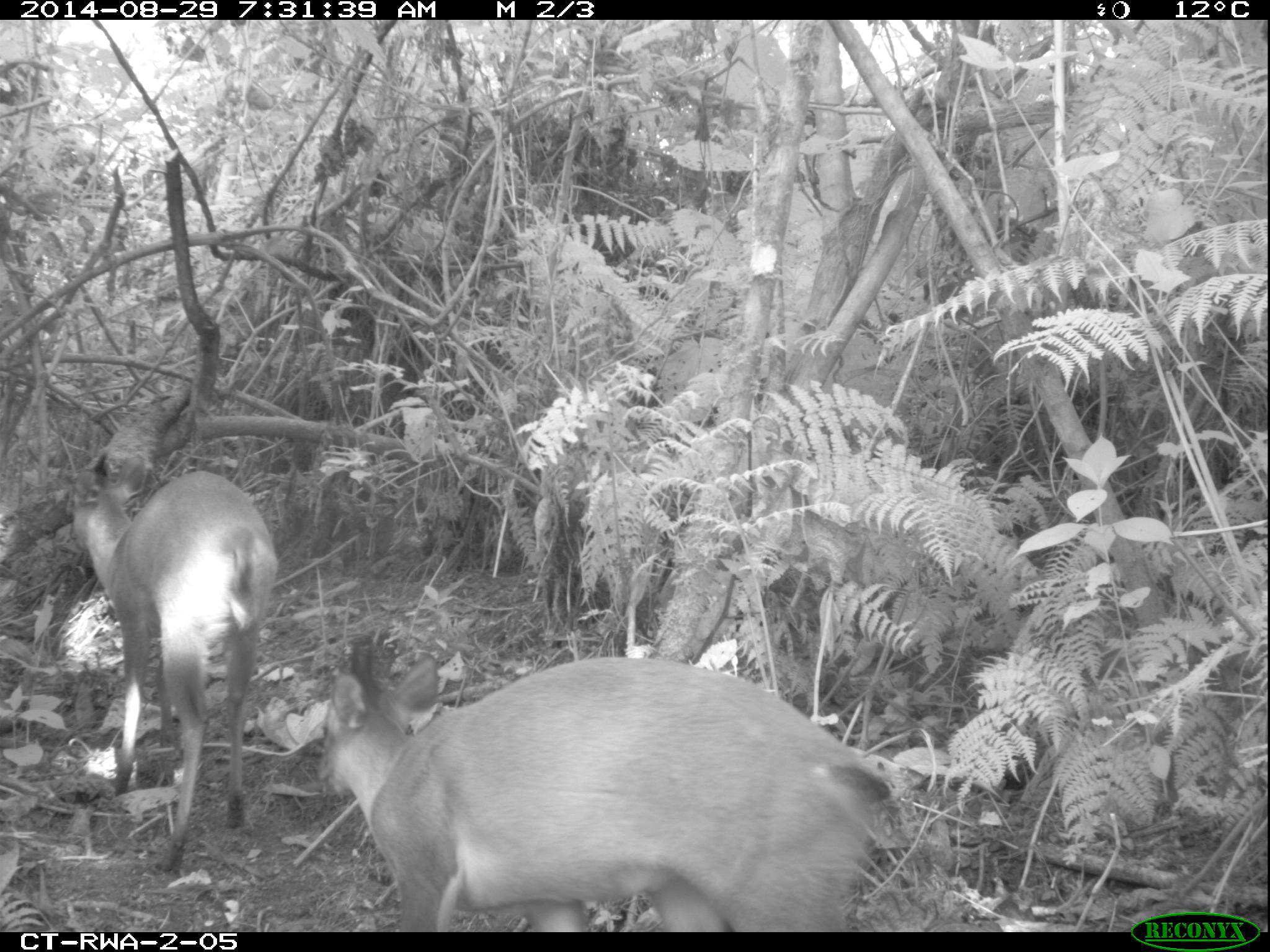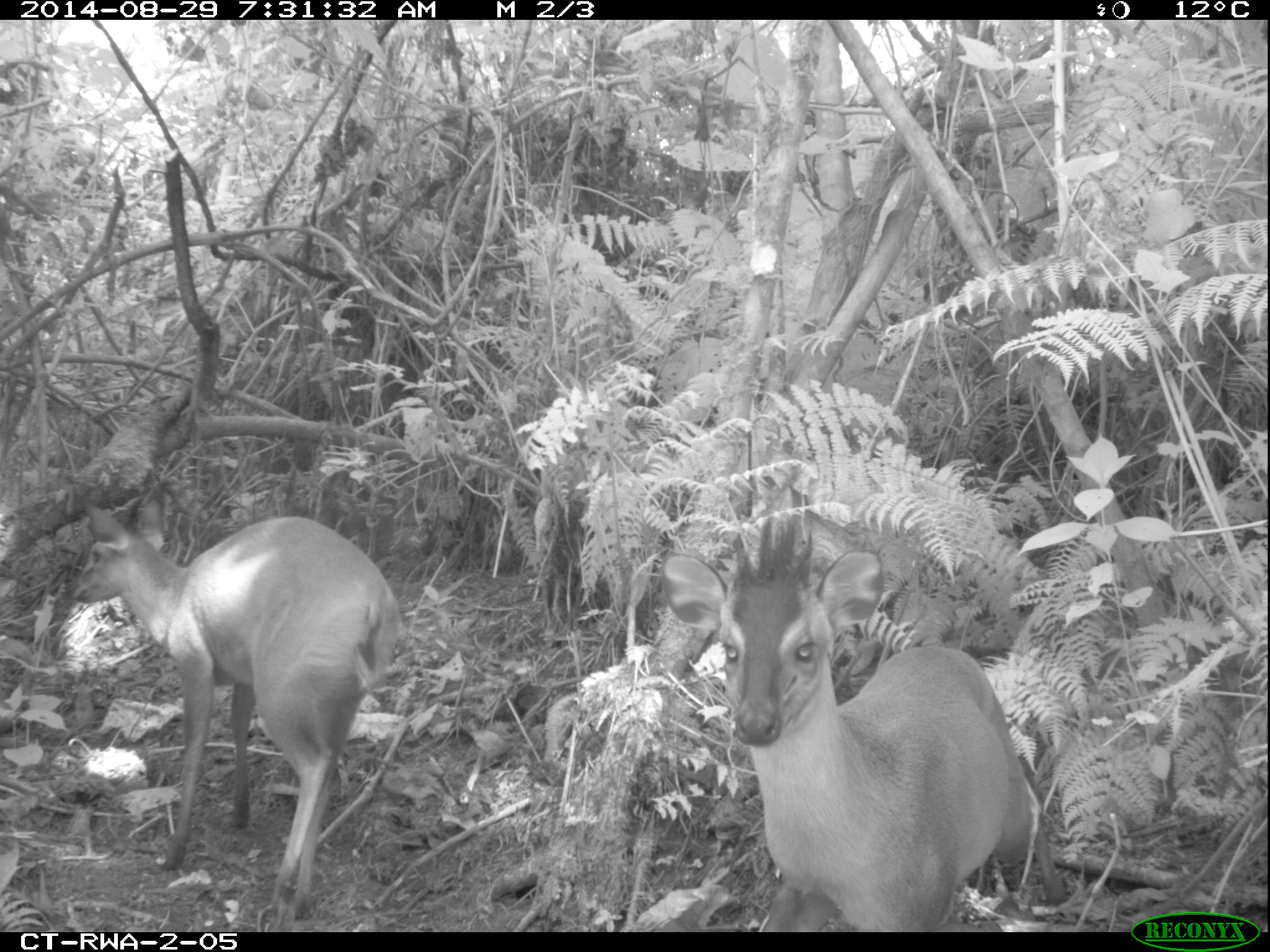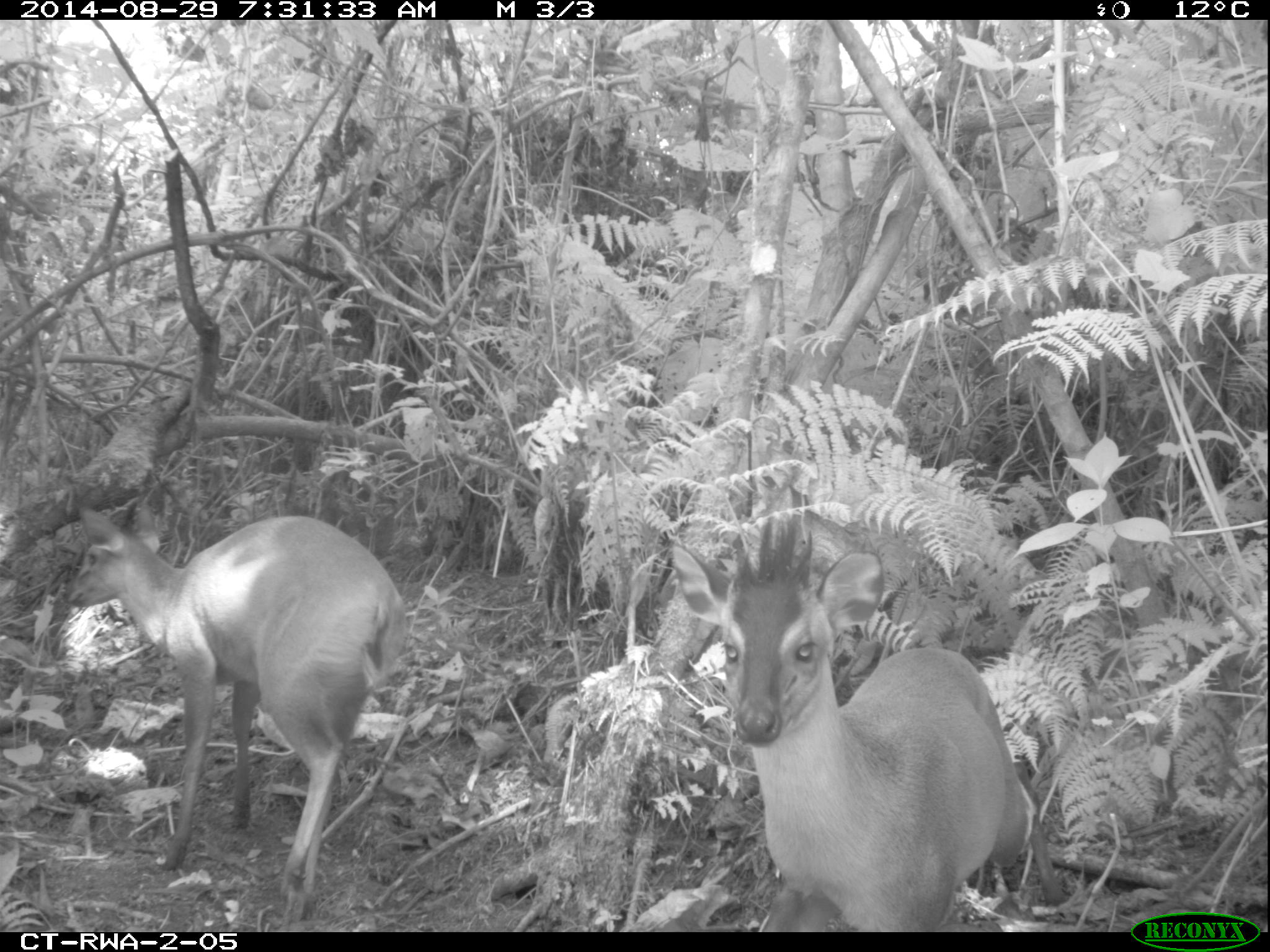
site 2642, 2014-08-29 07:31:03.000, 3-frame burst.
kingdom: Animalia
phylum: Chordata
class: Mammalia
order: Artiodactyla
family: Bovidae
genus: Cephalophus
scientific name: Cephalophus nigrifrons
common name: black-fronted duiker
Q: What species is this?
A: Cephalophus nigrifrons (black-fronted duiker).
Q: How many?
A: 2.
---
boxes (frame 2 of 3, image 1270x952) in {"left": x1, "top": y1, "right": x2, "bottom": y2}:
cephalophus nigrifrons: {"left": 652, "top": 505, "right": 1069, "bottom": 931}; {"left": 66, "top": 492, "right": 408, "bottom": 931}